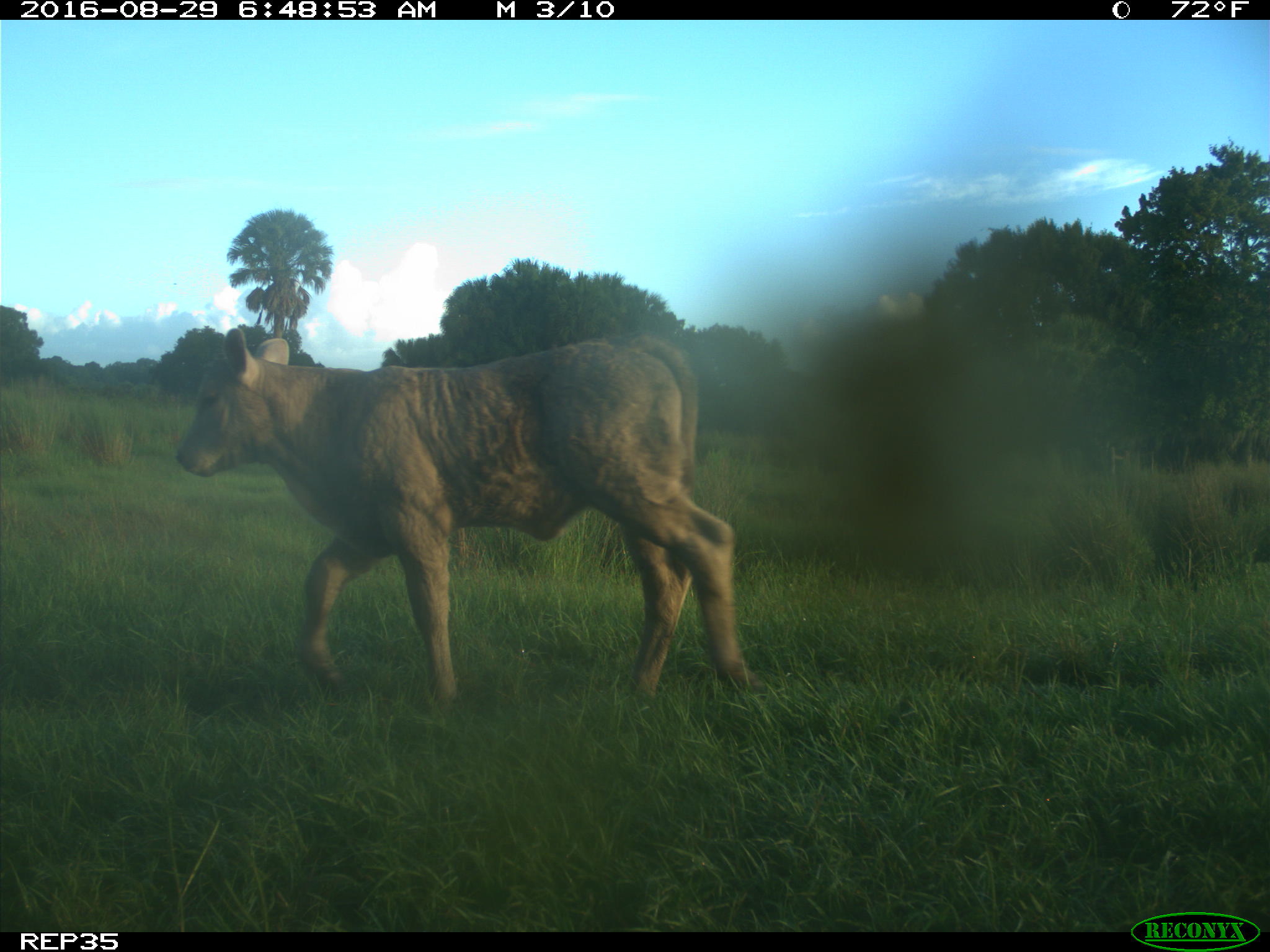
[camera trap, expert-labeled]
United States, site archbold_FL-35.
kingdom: Animalia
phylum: Chordata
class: Mammalia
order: Artiodactyla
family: Bovidae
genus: Bos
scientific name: Bos taurus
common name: domestic cow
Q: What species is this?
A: Bos taurus (domestic cow).